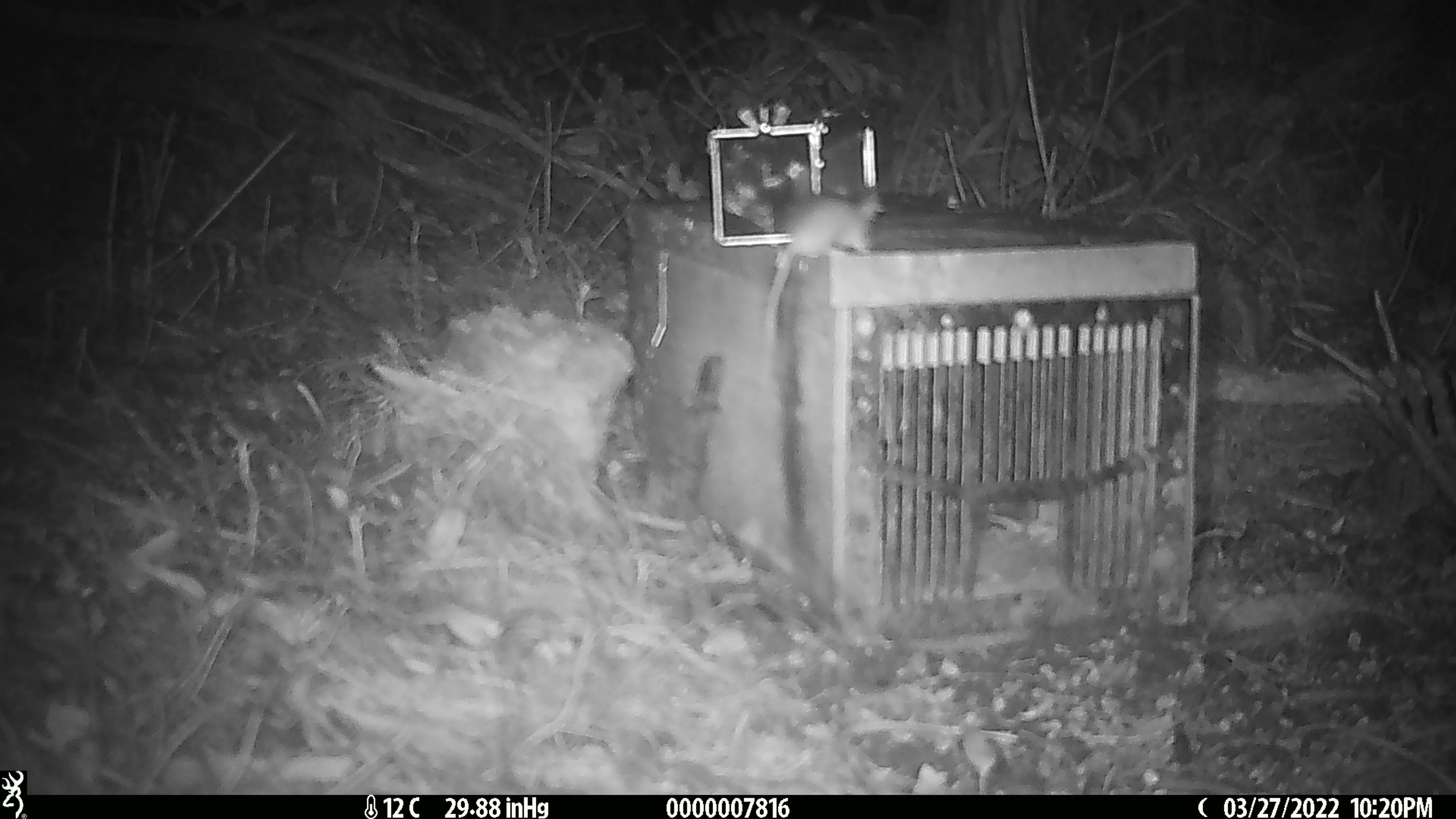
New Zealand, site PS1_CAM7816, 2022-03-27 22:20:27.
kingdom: Animalia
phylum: Chordata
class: Mammalia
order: Rodentia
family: Muridae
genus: Mus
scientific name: Mus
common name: mouse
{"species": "mouse (Mus)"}